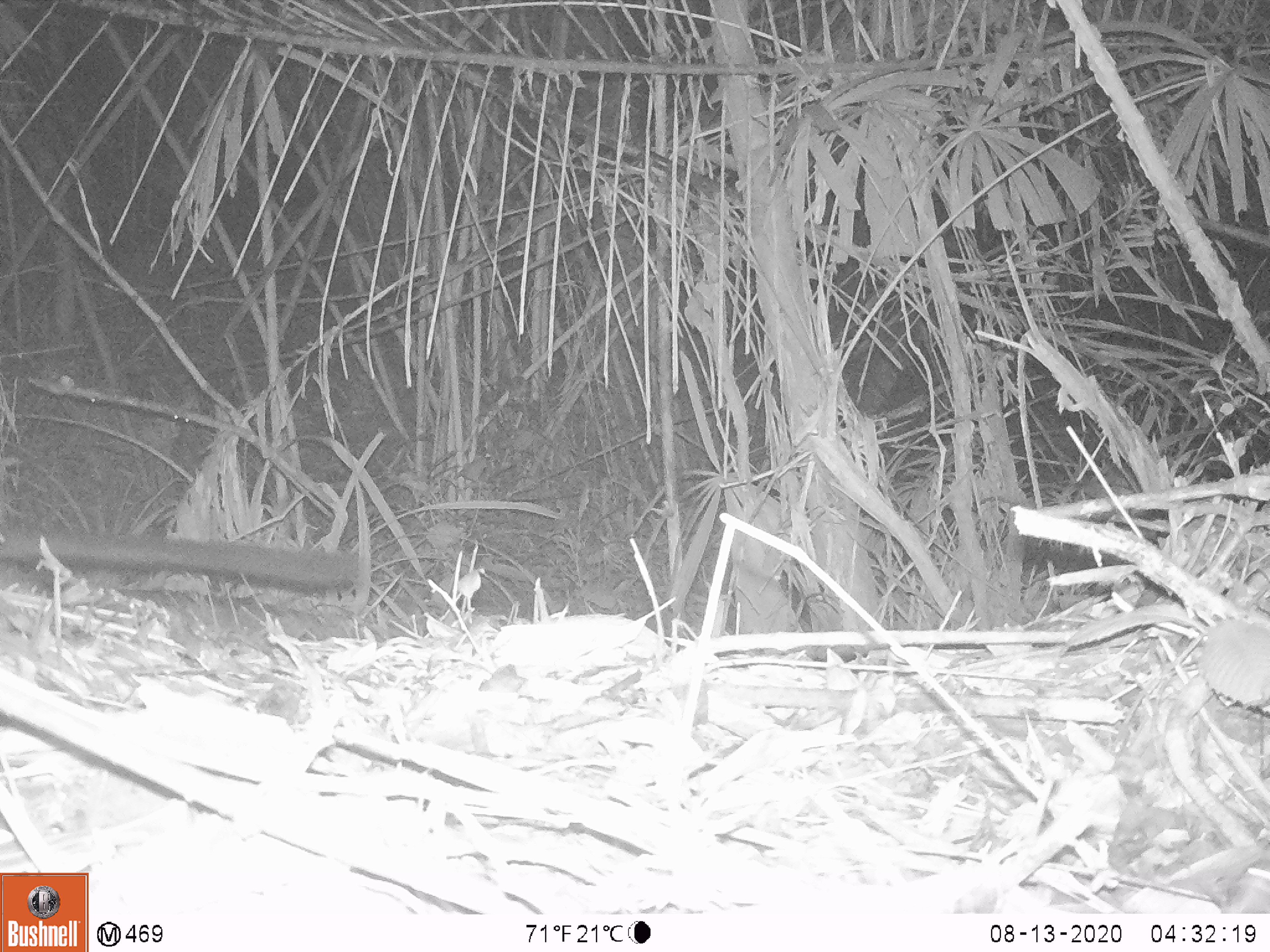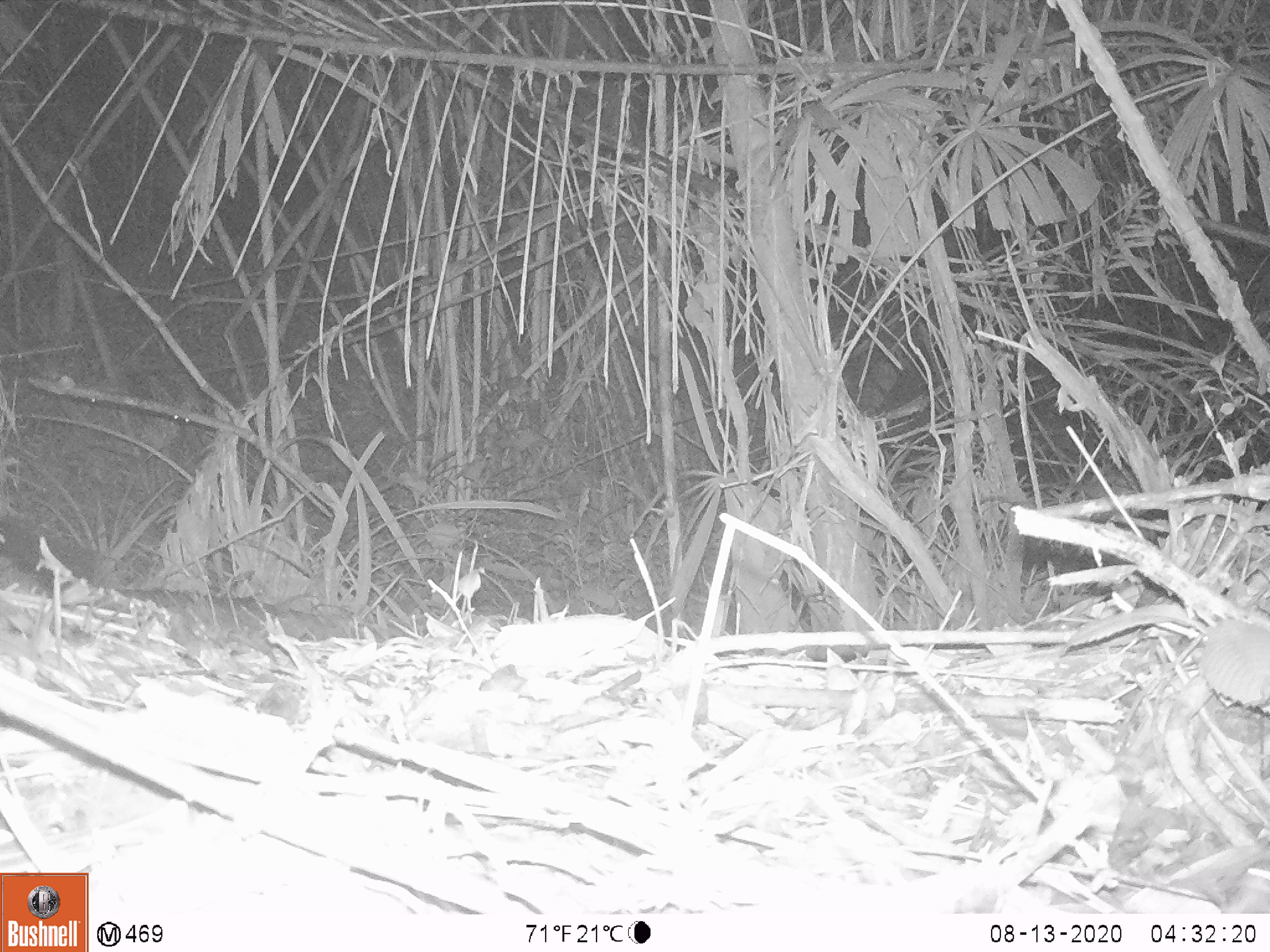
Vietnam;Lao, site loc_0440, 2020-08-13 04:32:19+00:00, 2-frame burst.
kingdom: Animalia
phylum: Chordata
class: Mammalia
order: Carnivora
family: Viverridae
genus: Paradoxurus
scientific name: Paradoxurus hermaphroditus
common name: common palm civet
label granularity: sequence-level